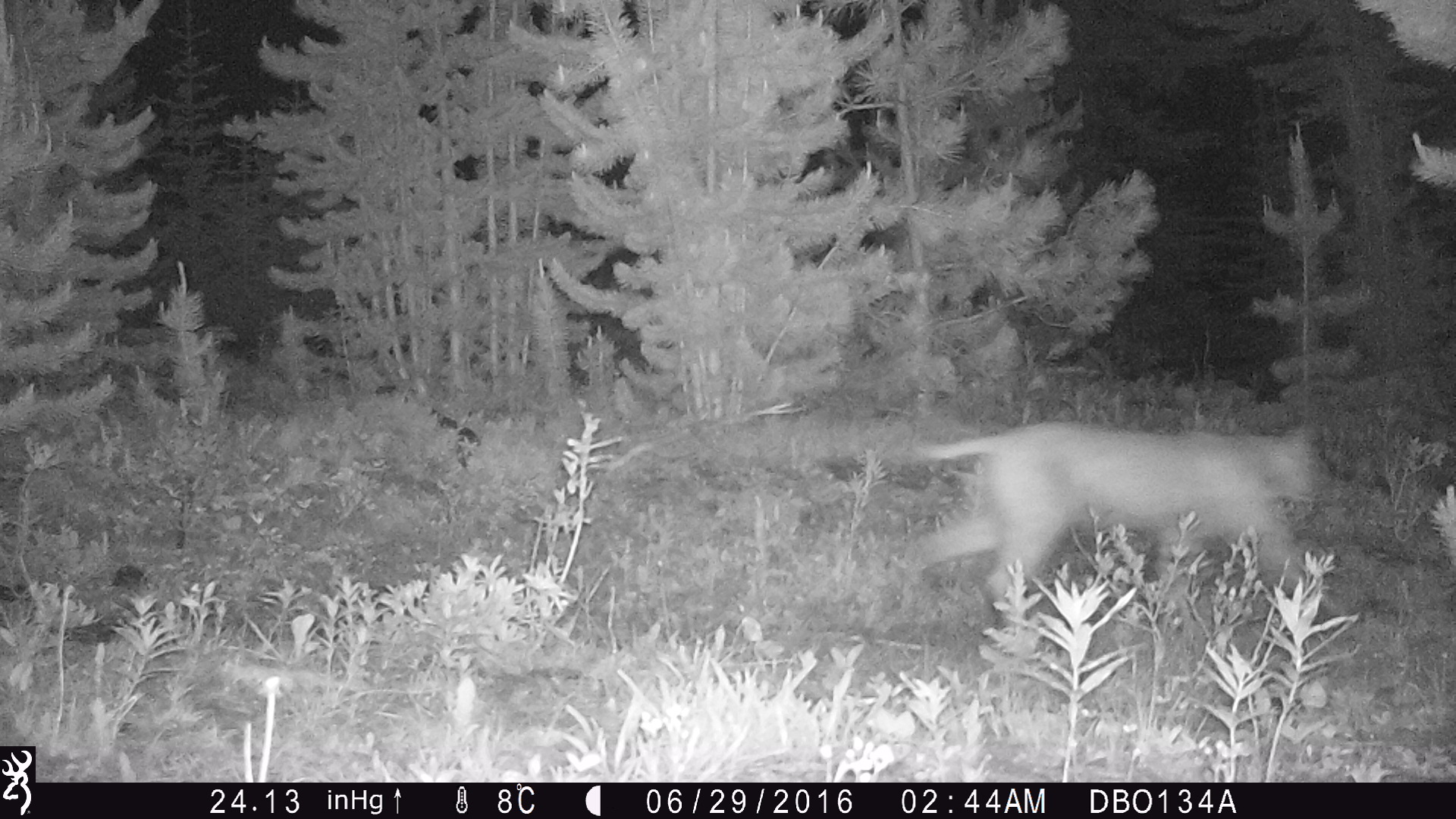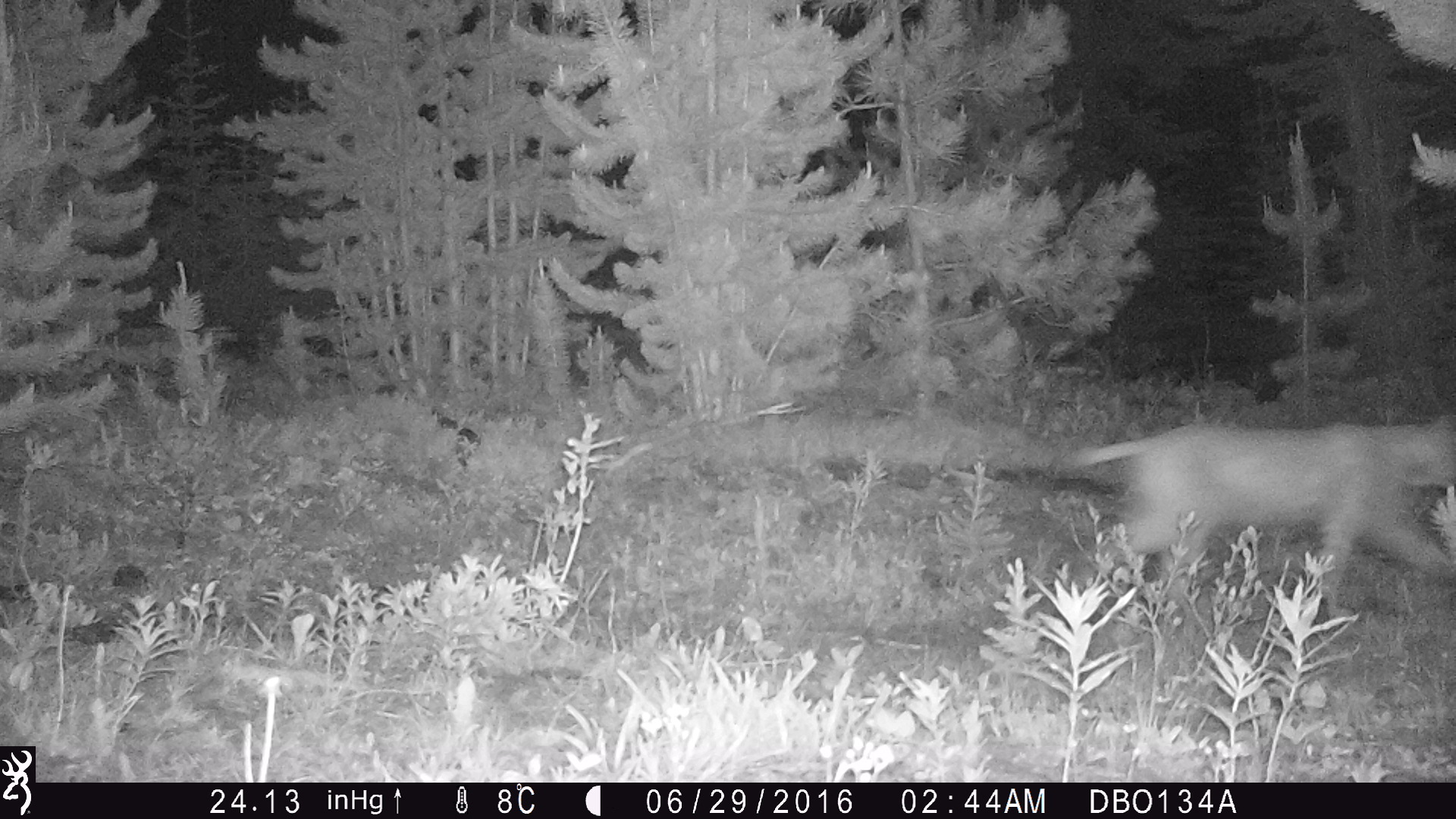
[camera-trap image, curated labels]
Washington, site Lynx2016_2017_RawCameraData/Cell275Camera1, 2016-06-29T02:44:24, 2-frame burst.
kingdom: Animalia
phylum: Chordata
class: Mammalia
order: Carnivora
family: Felidae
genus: Lynx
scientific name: Lynx rufus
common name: bobcat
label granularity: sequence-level